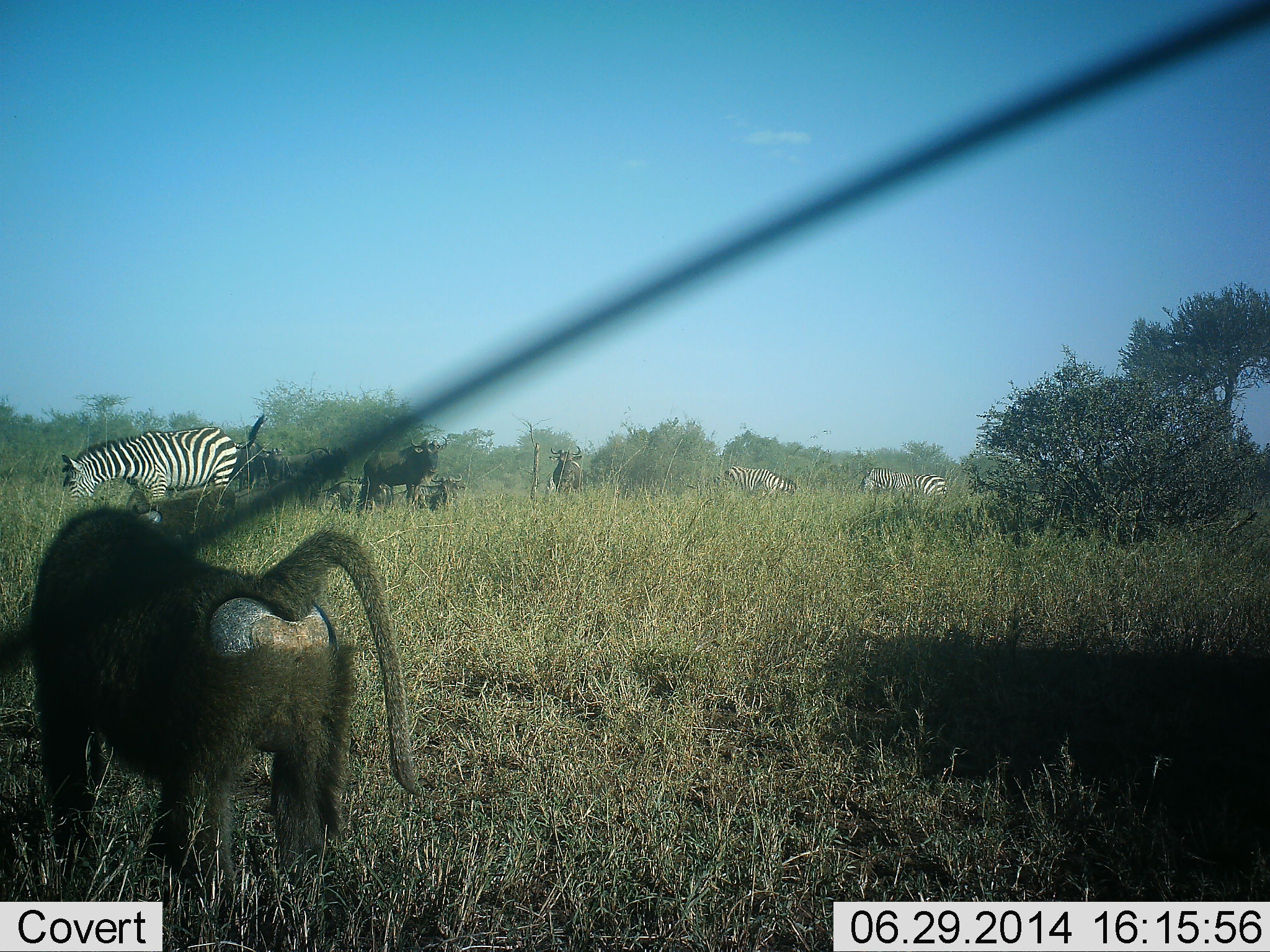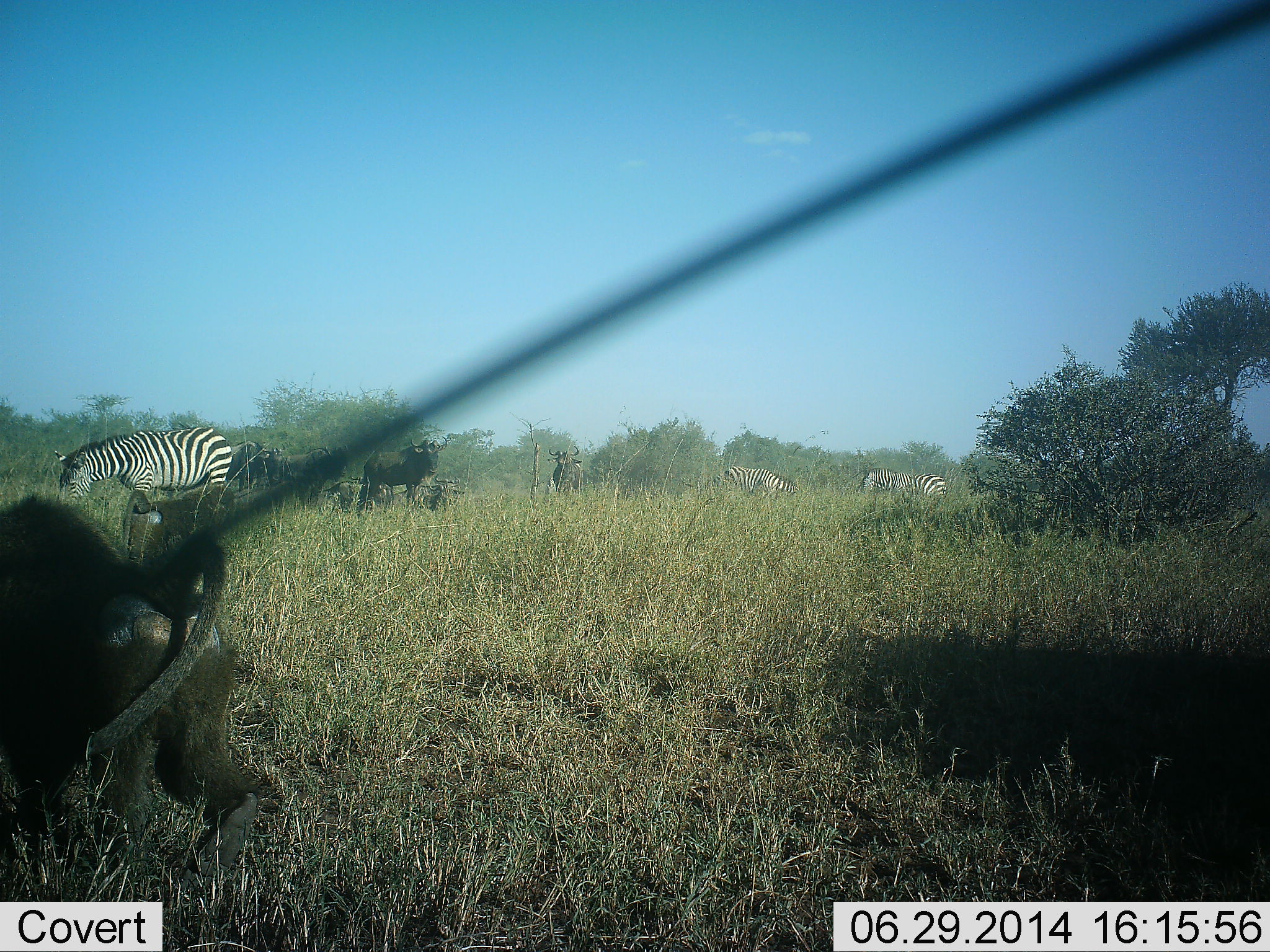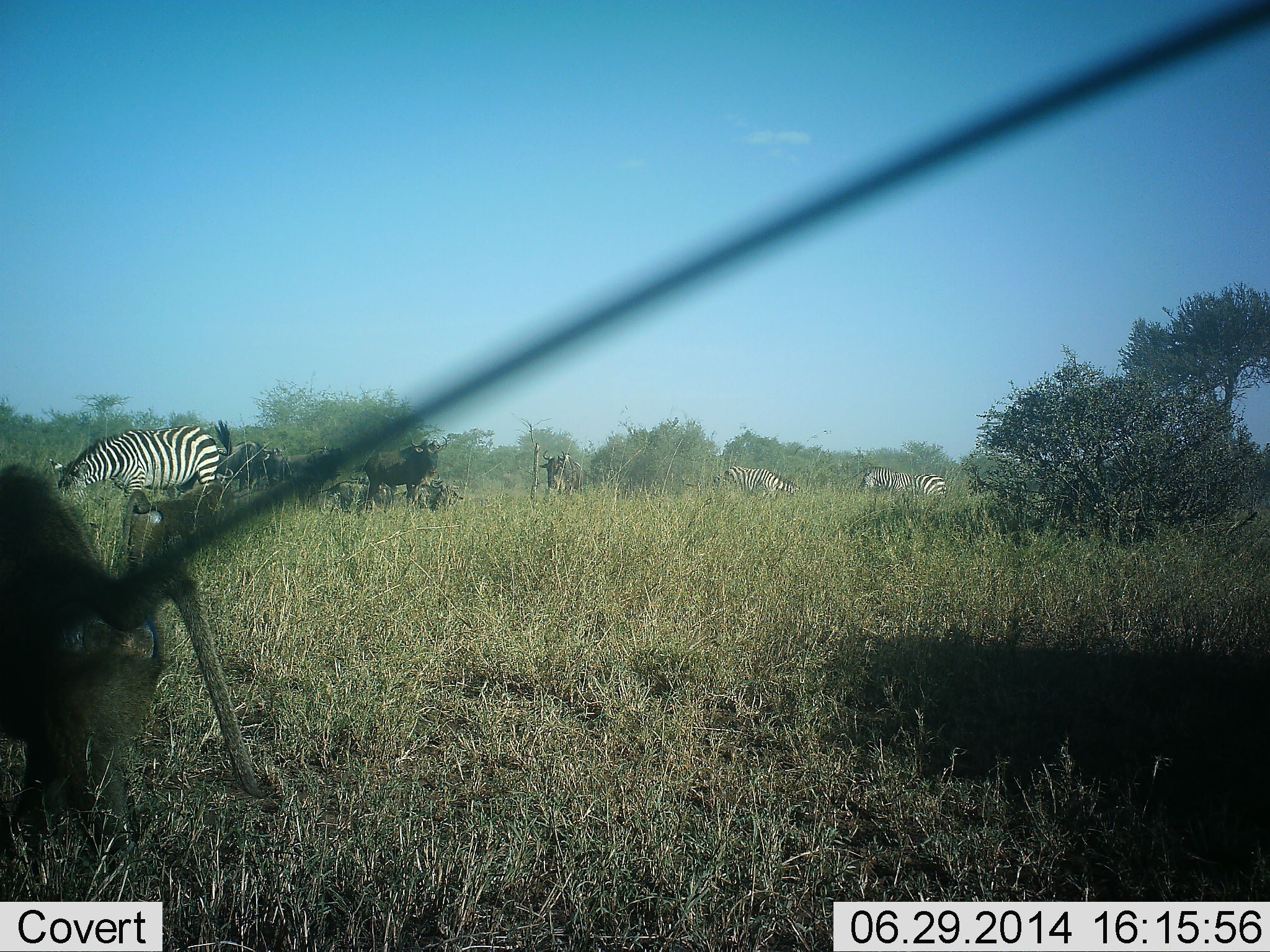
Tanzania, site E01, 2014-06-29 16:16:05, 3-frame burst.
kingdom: Animalia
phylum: Chordata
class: Mammalia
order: Primates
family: Cercopithecidae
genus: Papio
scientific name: Papio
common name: baboon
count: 1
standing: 20%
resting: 10%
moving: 100%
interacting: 10%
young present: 0%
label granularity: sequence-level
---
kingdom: Animalia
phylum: Chordata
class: Mammalia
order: Artiodactyla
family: Bovidae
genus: Connochaetes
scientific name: Connochaetes taurinus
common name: blue wildebeest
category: wildebeest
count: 6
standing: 100%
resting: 40%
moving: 10%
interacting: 20%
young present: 0%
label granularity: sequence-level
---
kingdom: Animalia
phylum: Chordata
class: Mammalia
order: Perissodactyla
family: Equidae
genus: Equus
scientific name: Equus quagga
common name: plains zebra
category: zebra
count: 3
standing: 50%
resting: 0%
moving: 20%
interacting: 10%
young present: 0%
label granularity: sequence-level